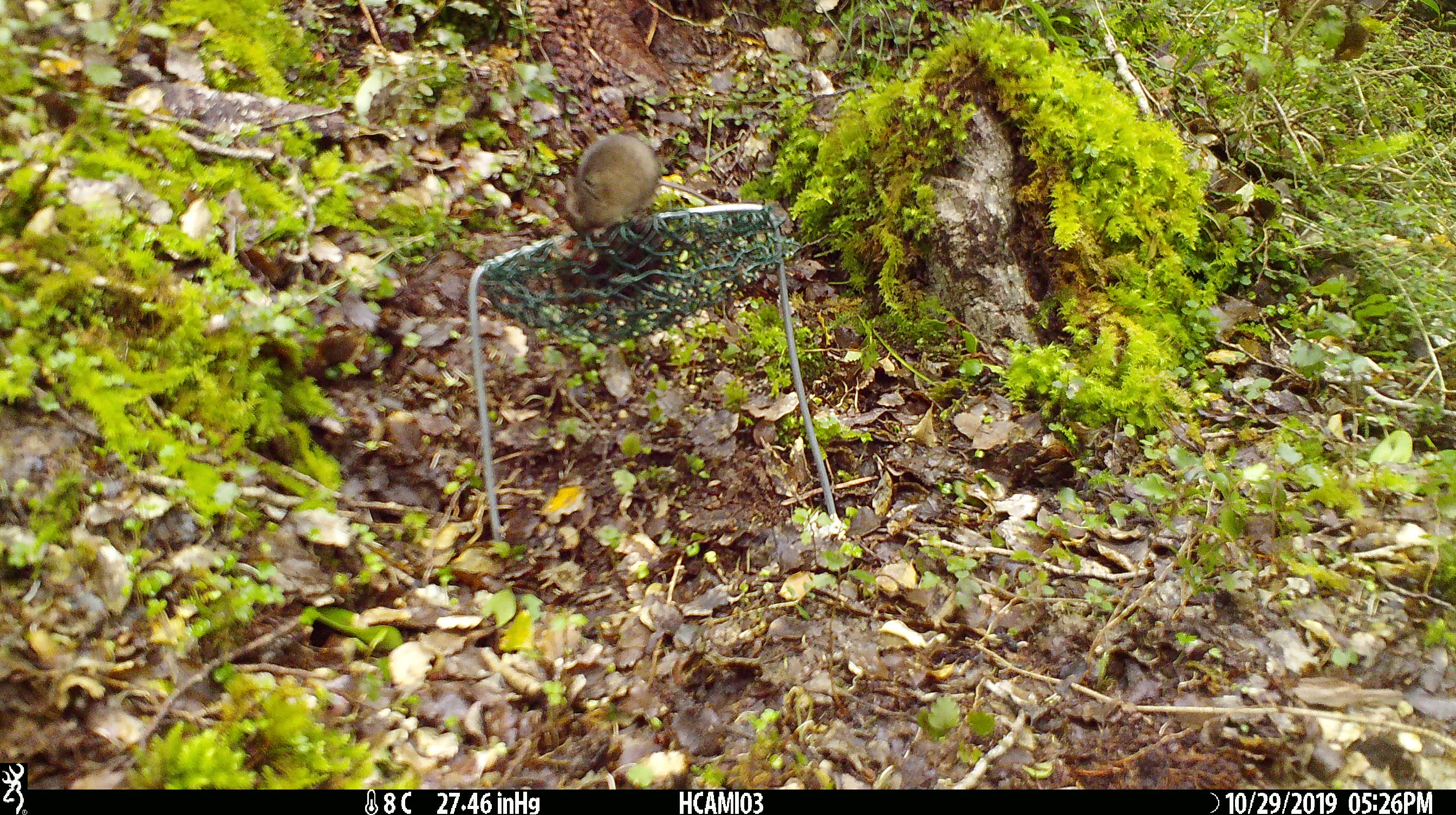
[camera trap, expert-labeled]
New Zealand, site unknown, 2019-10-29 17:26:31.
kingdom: Animalia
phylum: Chordata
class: Mammalia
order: Rodentia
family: Muridae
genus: Mus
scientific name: Mus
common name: mouse